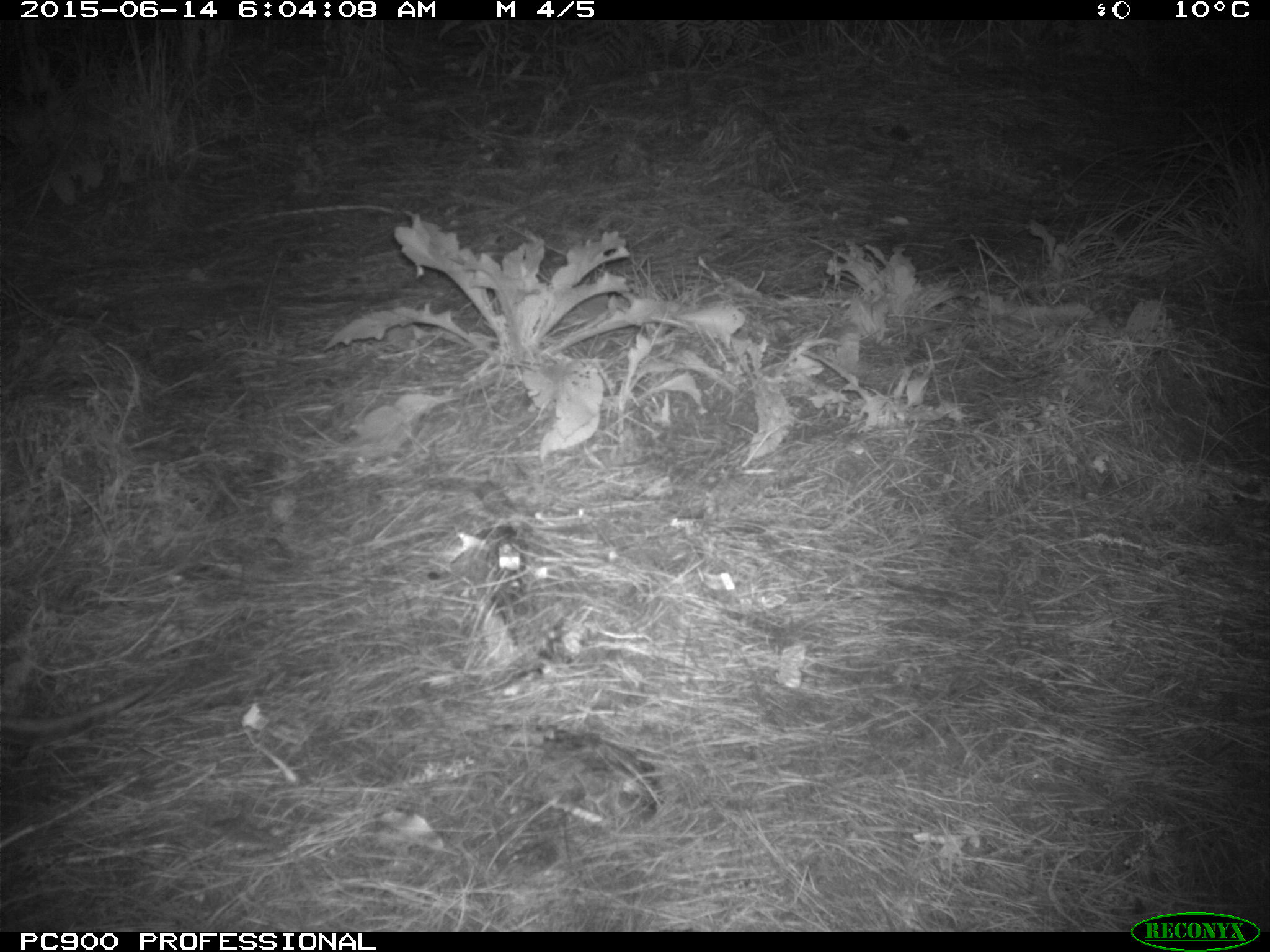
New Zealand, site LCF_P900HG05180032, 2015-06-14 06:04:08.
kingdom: Animalia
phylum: Chordata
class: Mammalia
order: Diprotodontia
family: Macropodidae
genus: Notamacropus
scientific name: Notamacropus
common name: wallaby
Wallaby (Notamacropus).